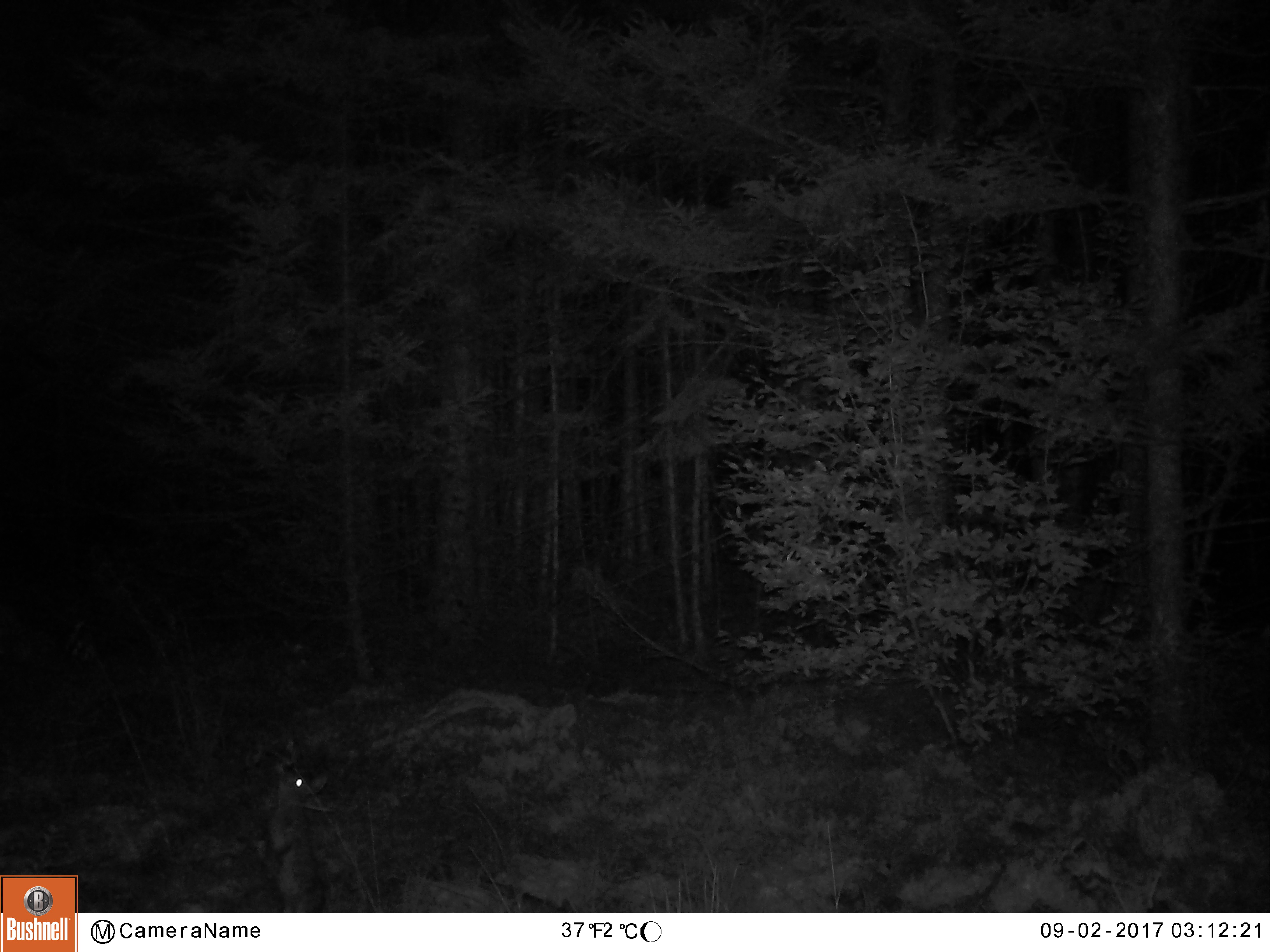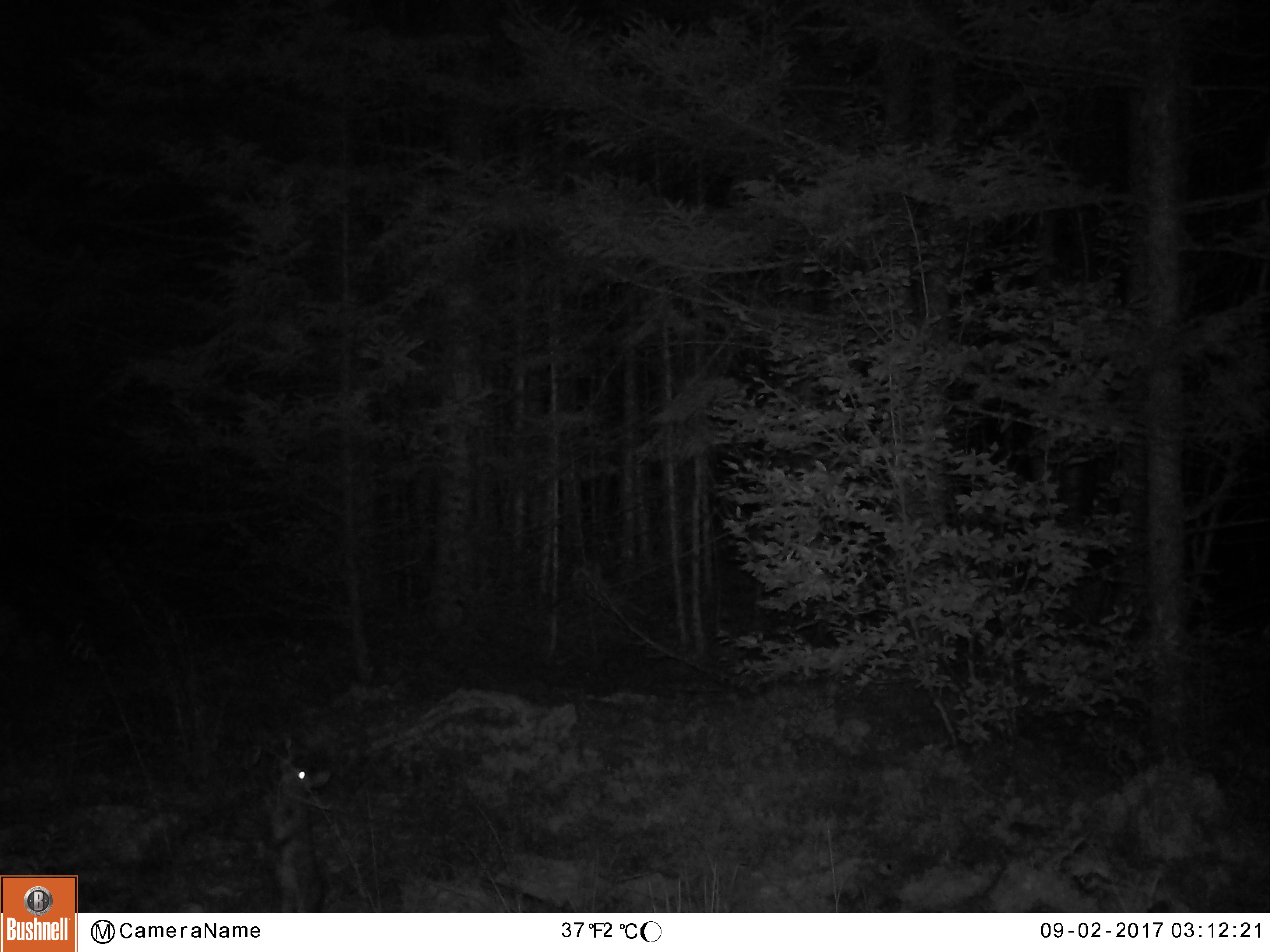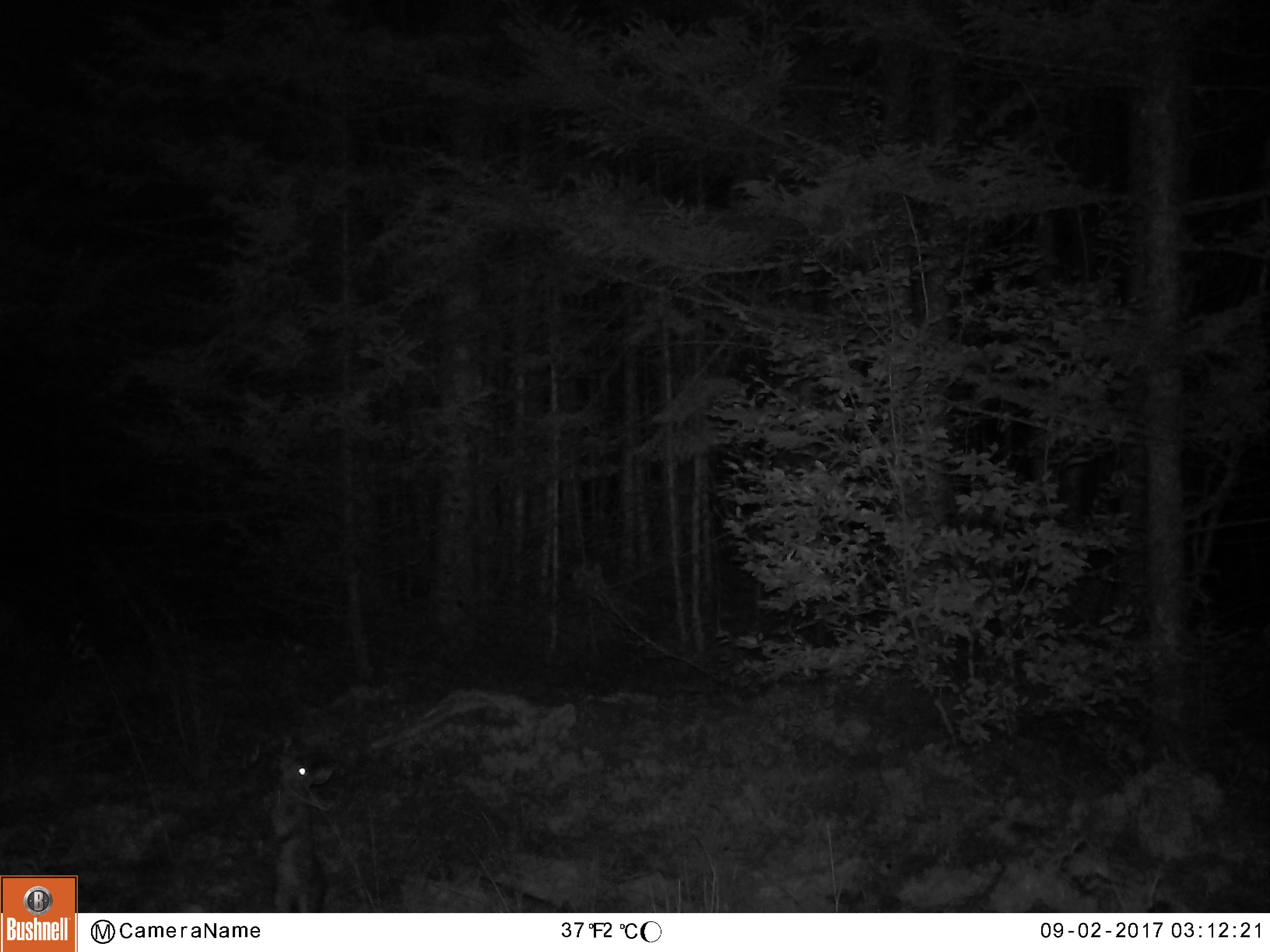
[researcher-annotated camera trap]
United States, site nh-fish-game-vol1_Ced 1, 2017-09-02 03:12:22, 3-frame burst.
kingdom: Animalia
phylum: Chordata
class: Mammalia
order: Lagomorpha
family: Leporidae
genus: Lepus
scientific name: Lepus americanus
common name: snowshoe hare